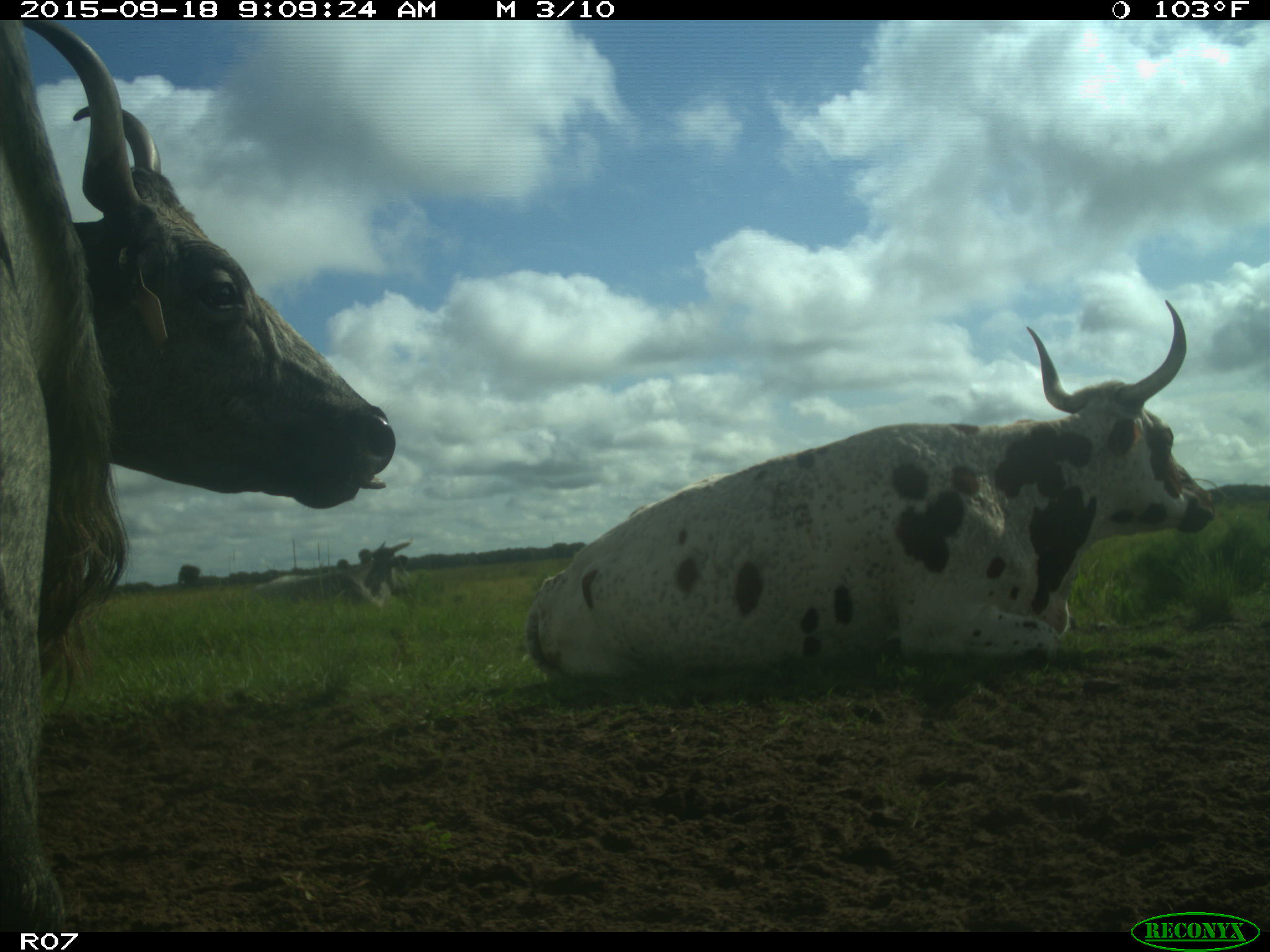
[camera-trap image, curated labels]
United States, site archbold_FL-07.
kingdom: Animalia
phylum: Chordata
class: Mammalia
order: Artiodactyla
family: Bovidae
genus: Bos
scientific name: Bos taurus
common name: domestic cow